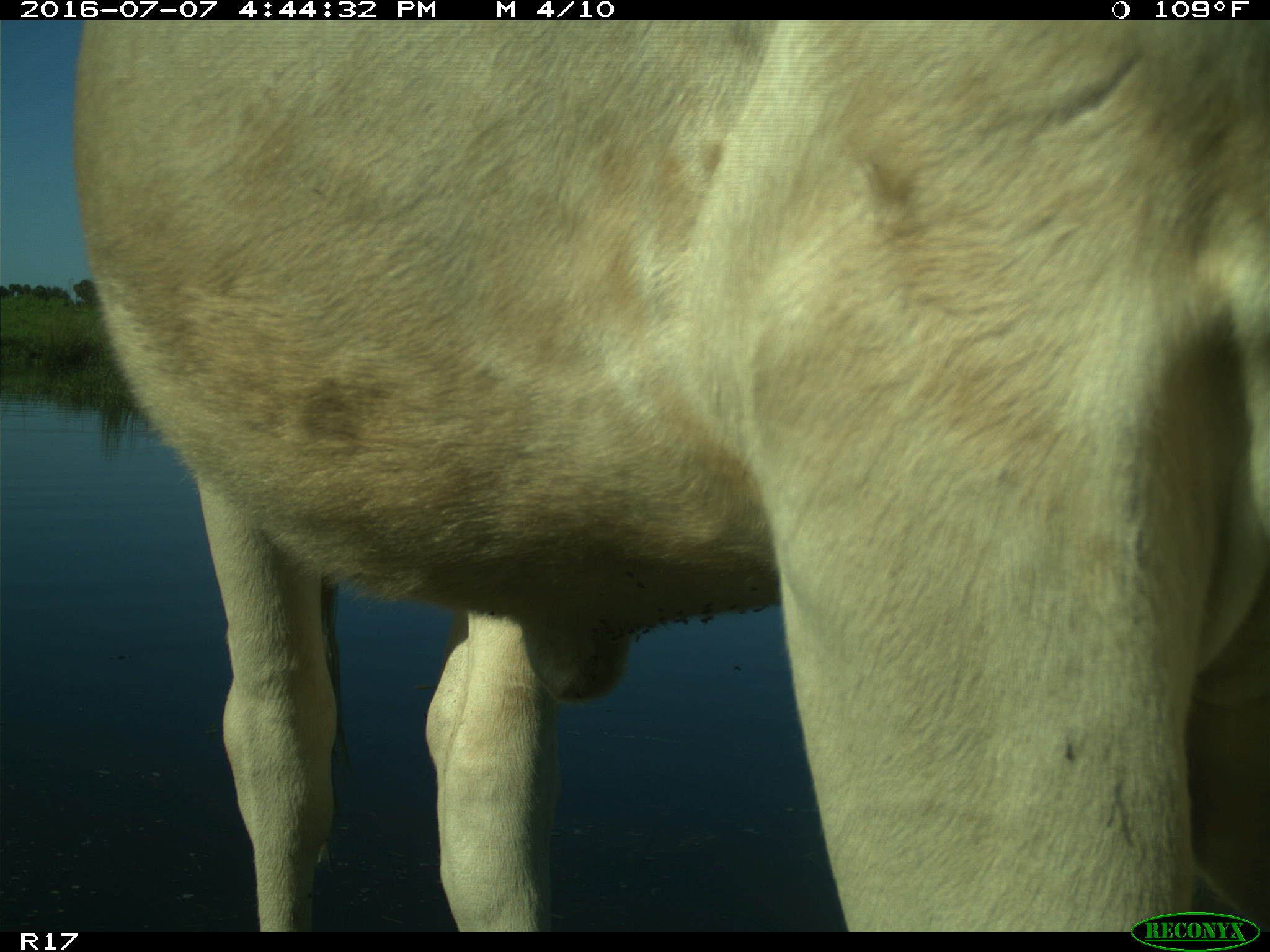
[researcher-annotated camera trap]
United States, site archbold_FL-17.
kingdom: Animalia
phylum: Chordata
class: Mammalia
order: Artiodactyla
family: Bovidae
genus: Bos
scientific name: Bos taurus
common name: domestic cow